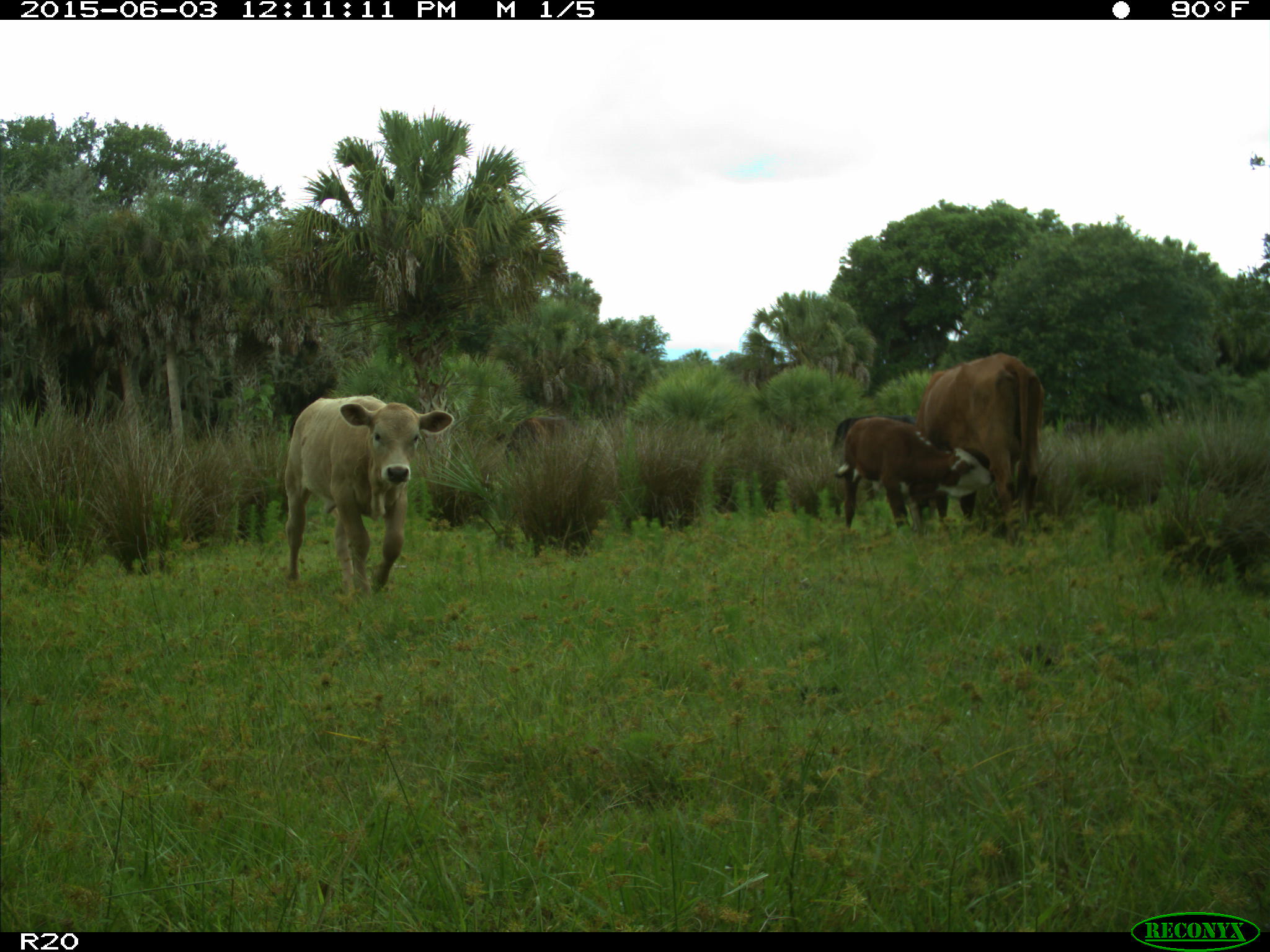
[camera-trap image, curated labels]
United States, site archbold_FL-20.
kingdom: Animalia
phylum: Chordata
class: Mammalia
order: Artiodactyla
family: Bovidae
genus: Bos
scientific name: Bos taurus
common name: domestic cow